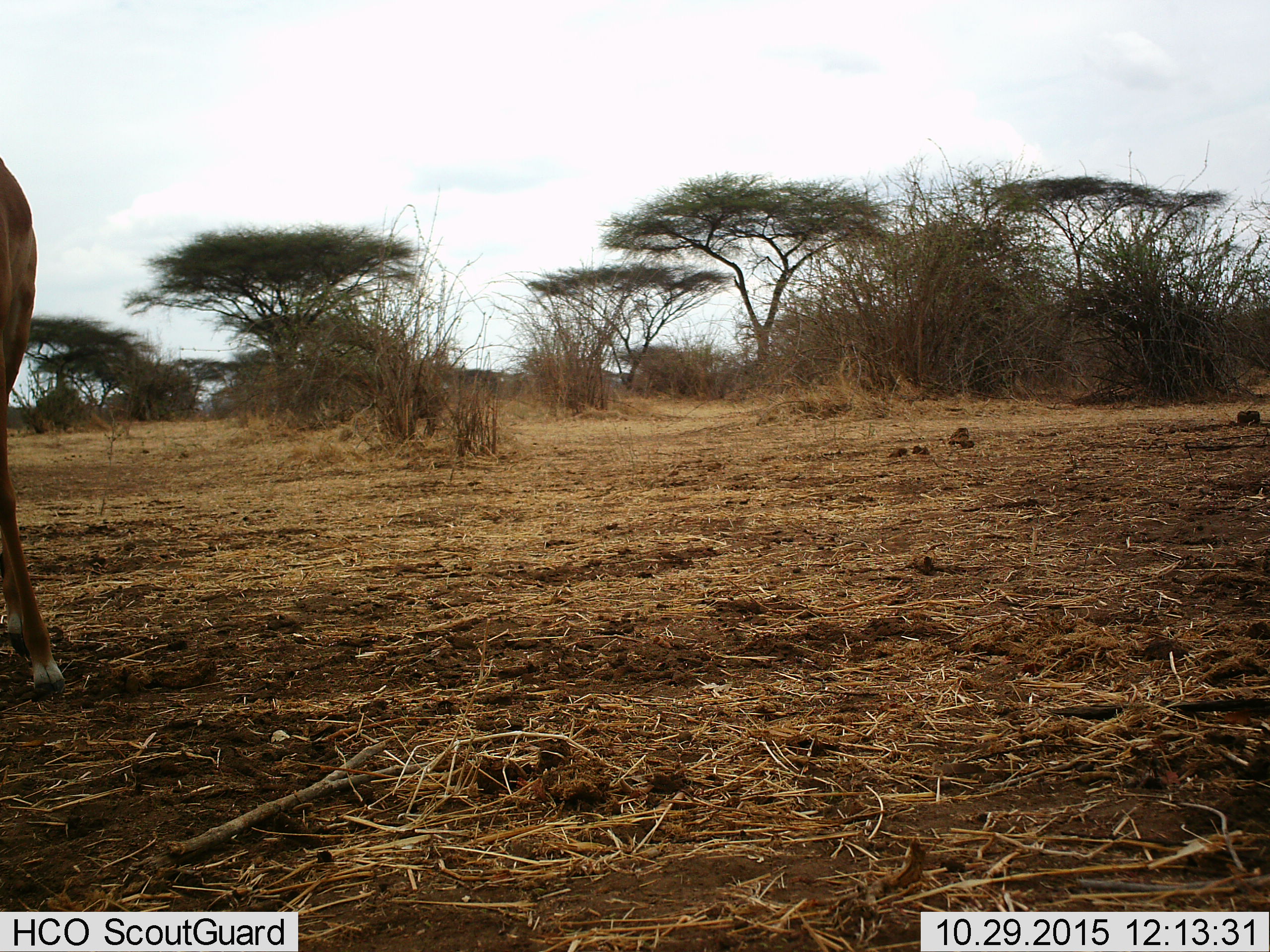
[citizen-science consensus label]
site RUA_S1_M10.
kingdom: Animalia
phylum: Chordata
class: Mammalia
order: Artiodactyla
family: Bovidae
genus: Aepyceros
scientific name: Aepyceros melampus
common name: impala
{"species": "impala (Aepyceros melampus)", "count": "1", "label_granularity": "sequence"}